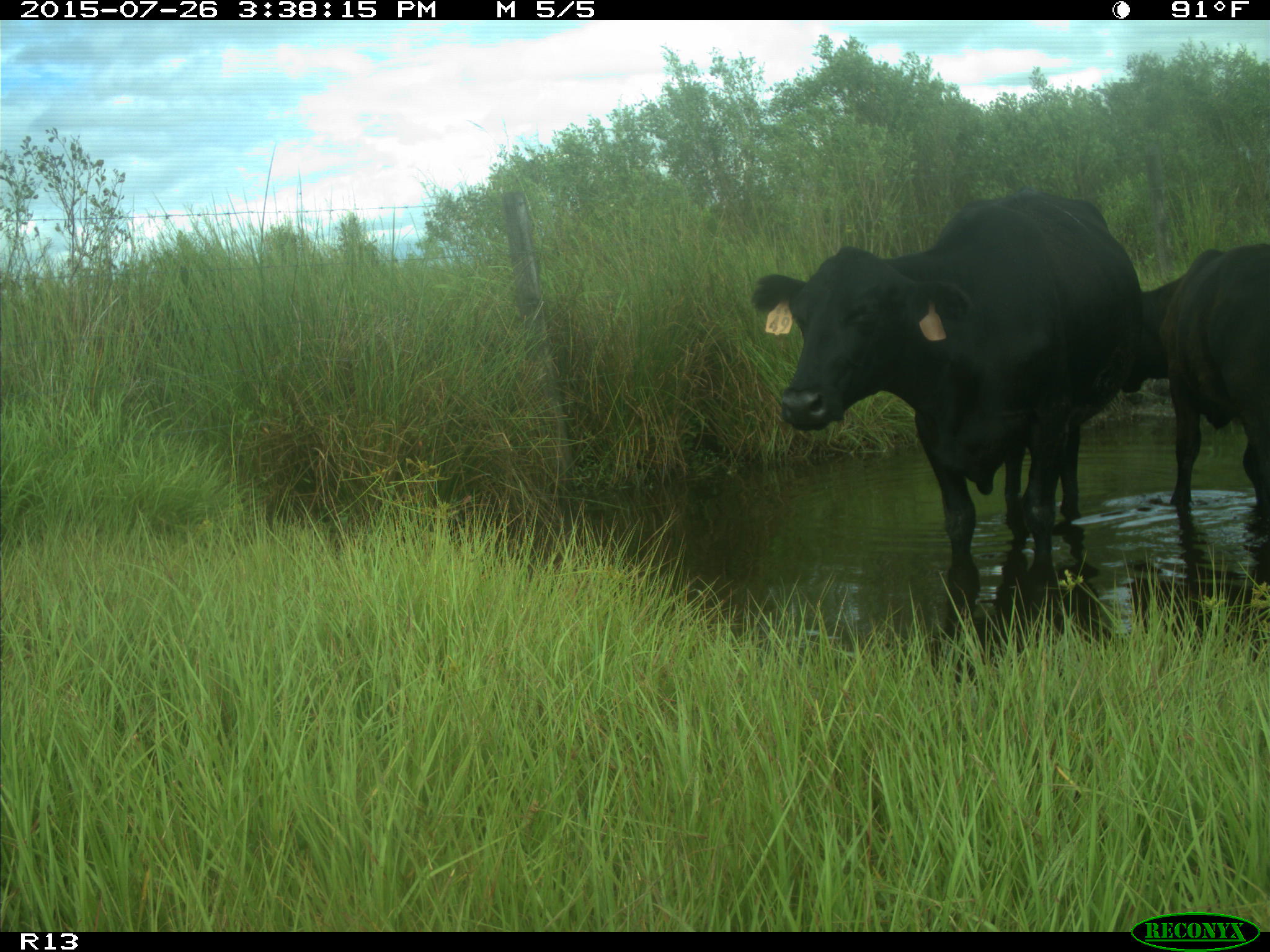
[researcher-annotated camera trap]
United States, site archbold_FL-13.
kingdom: Animalia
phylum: Chordata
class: Mammalia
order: Artiodactyla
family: Bovidae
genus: Bos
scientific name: Bos taurus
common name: domestic cow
Bos taurus (domestic cow).